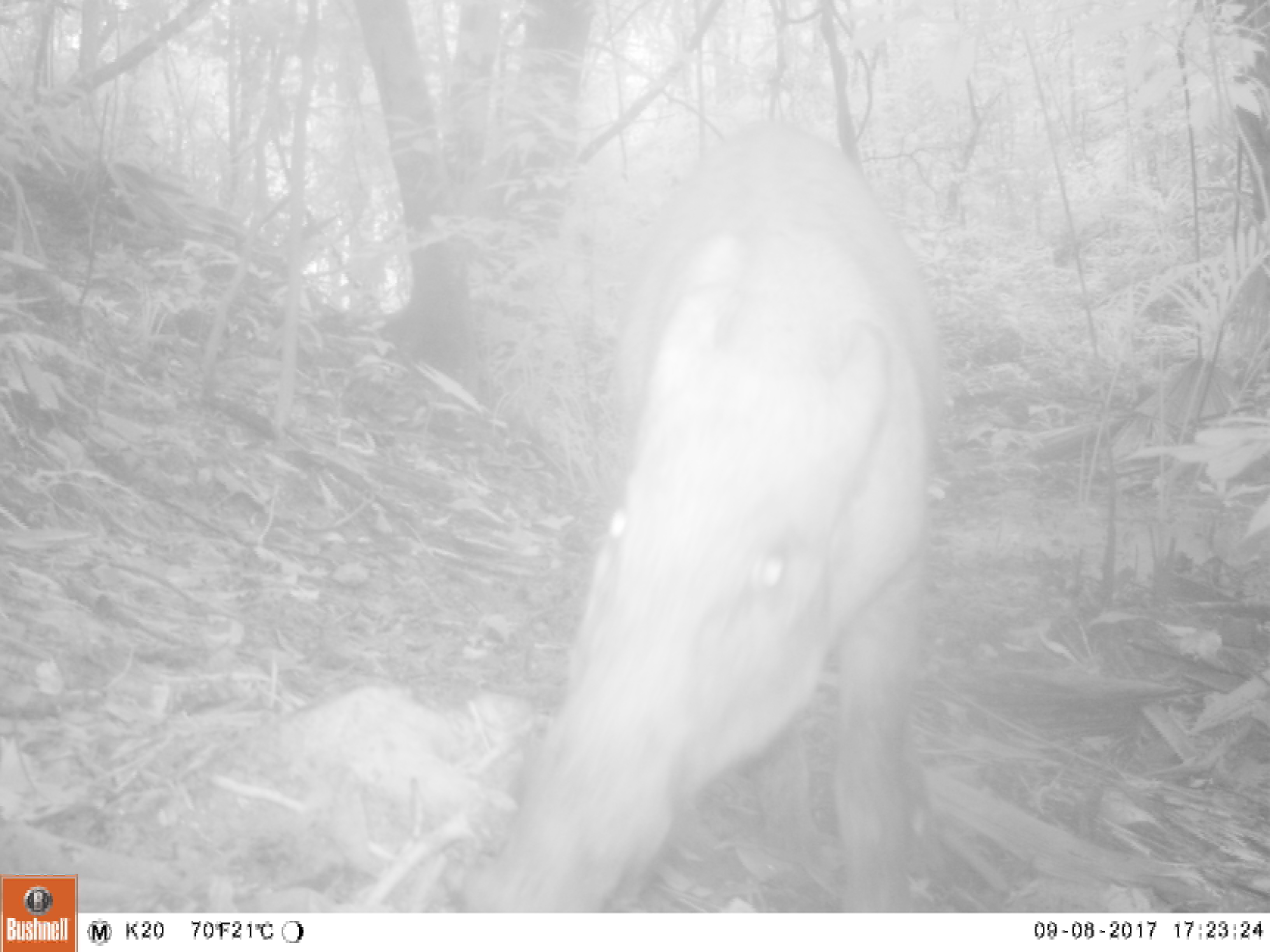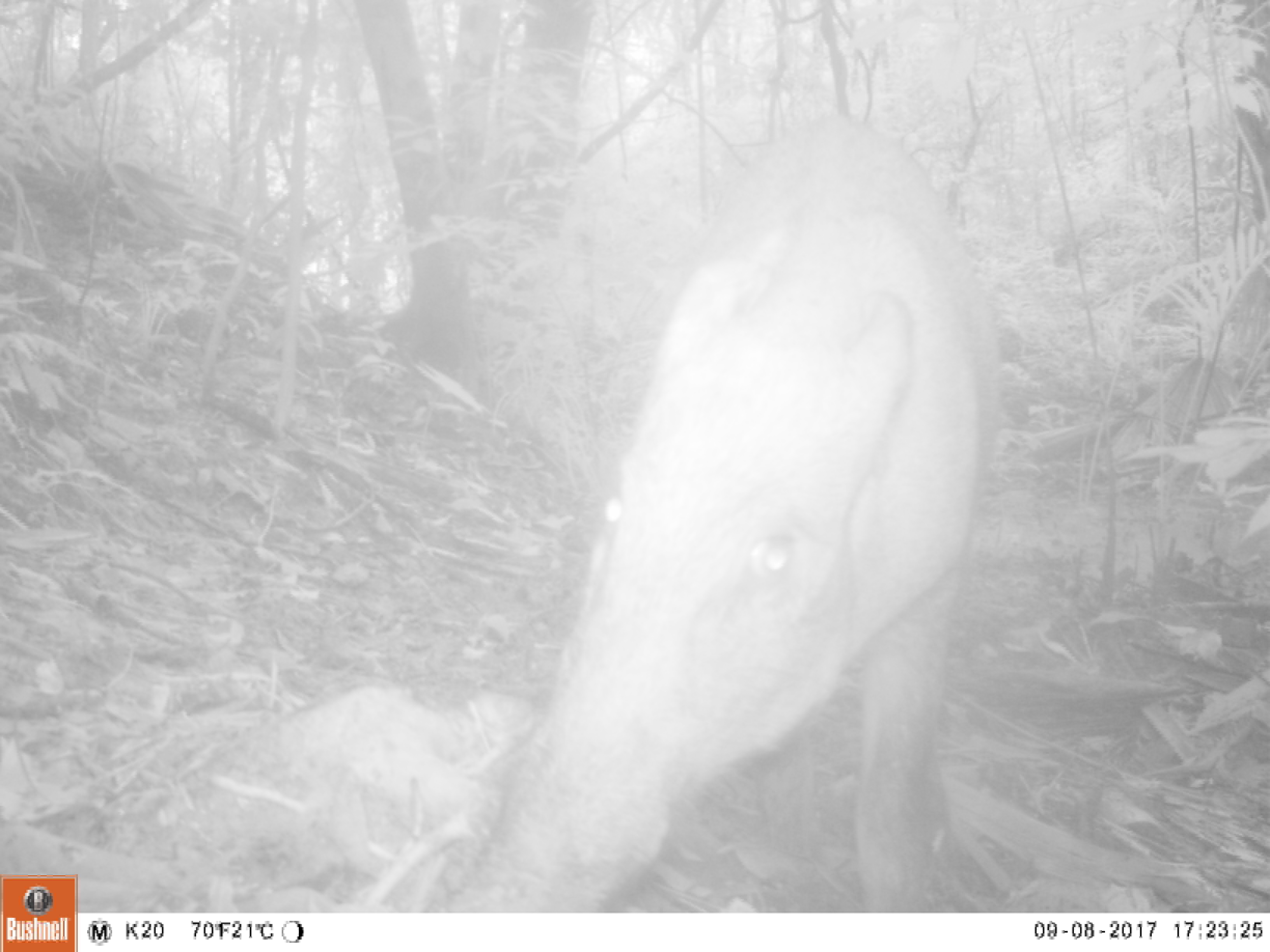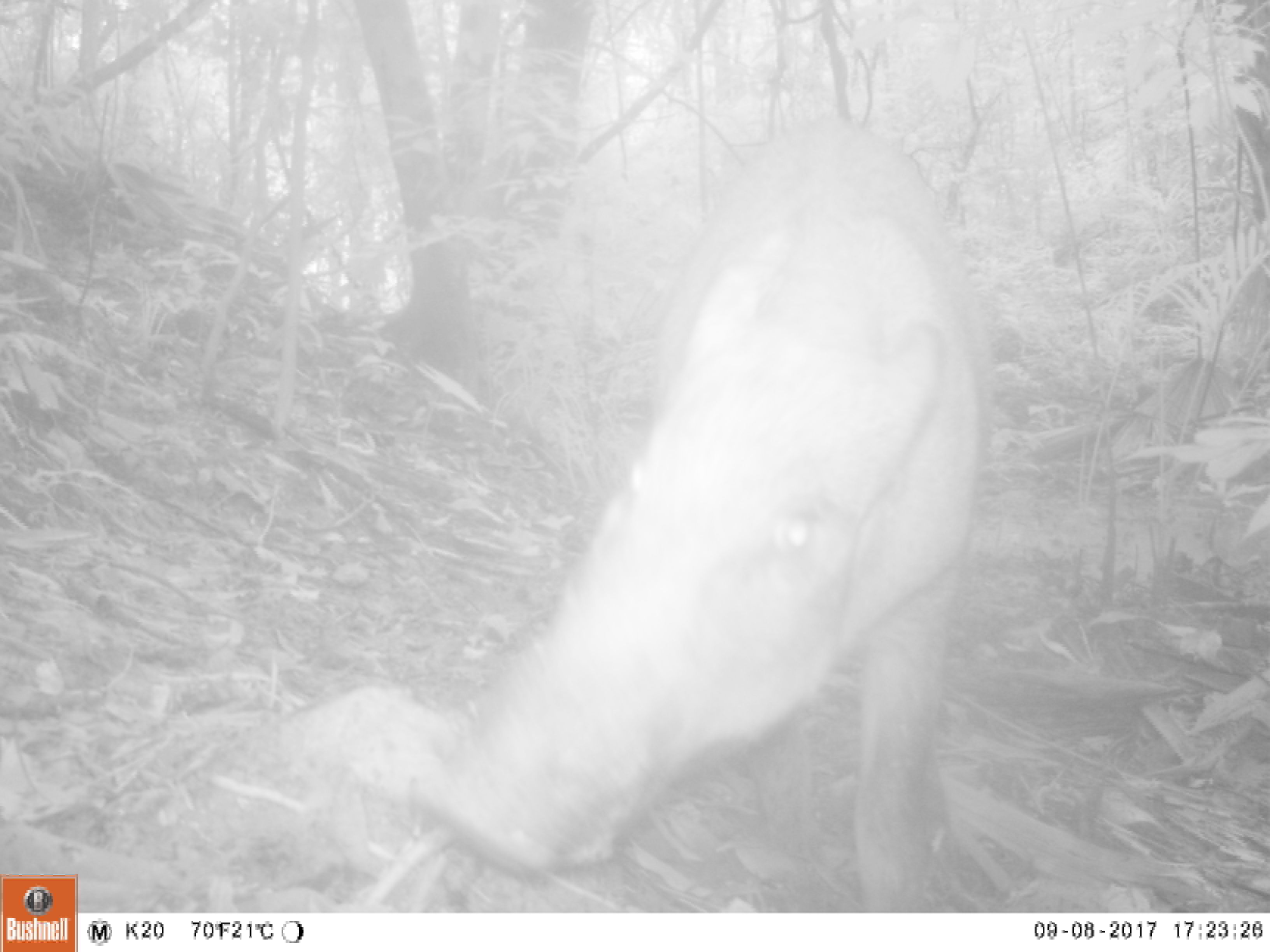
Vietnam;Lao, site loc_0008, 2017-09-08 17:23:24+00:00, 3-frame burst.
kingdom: Animalia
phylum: Chordata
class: Mammalia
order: Artiodactyla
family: Suidae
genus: Sus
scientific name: Sus scrofa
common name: eurasian wild pig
Eurasian wild pig (Sus scrofa). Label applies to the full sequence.